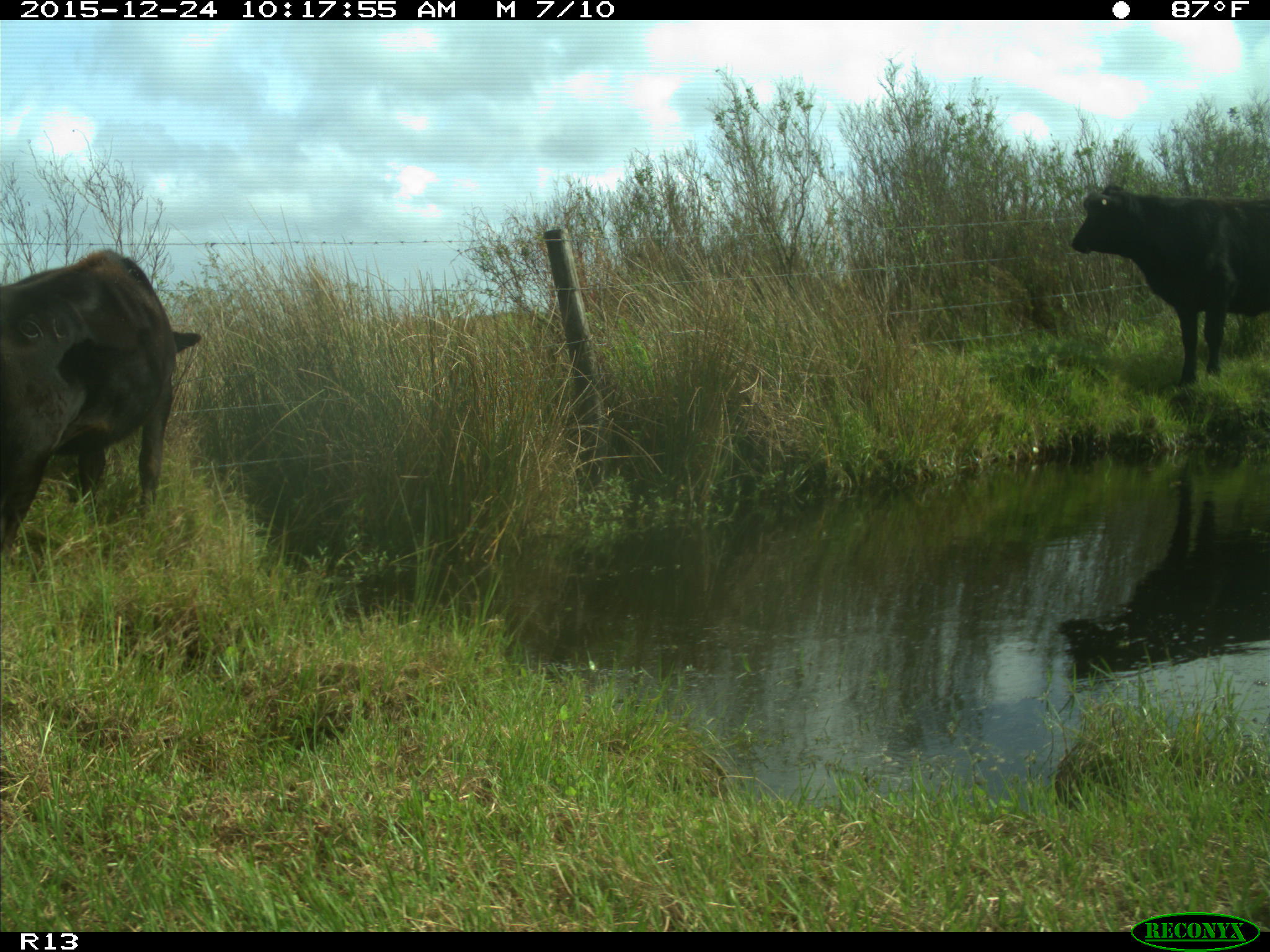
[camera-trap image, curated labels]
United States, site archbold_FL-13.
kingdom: Animalia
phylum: Chordata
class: Mammalia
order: Artiodactyla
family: Bovidae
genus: Bos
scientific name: Bos taurus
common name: domestic cow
Bos taurus (domestic cow).